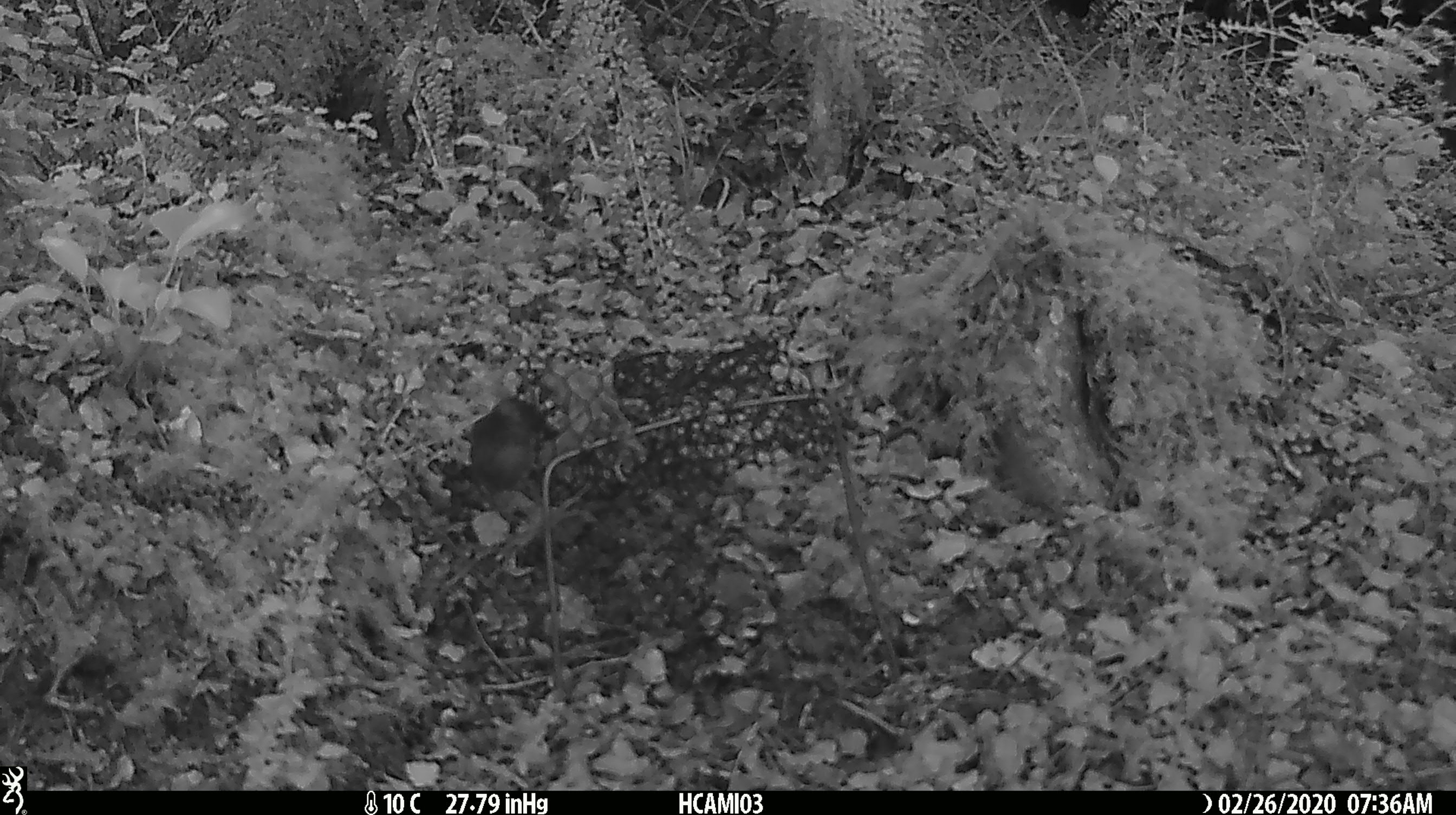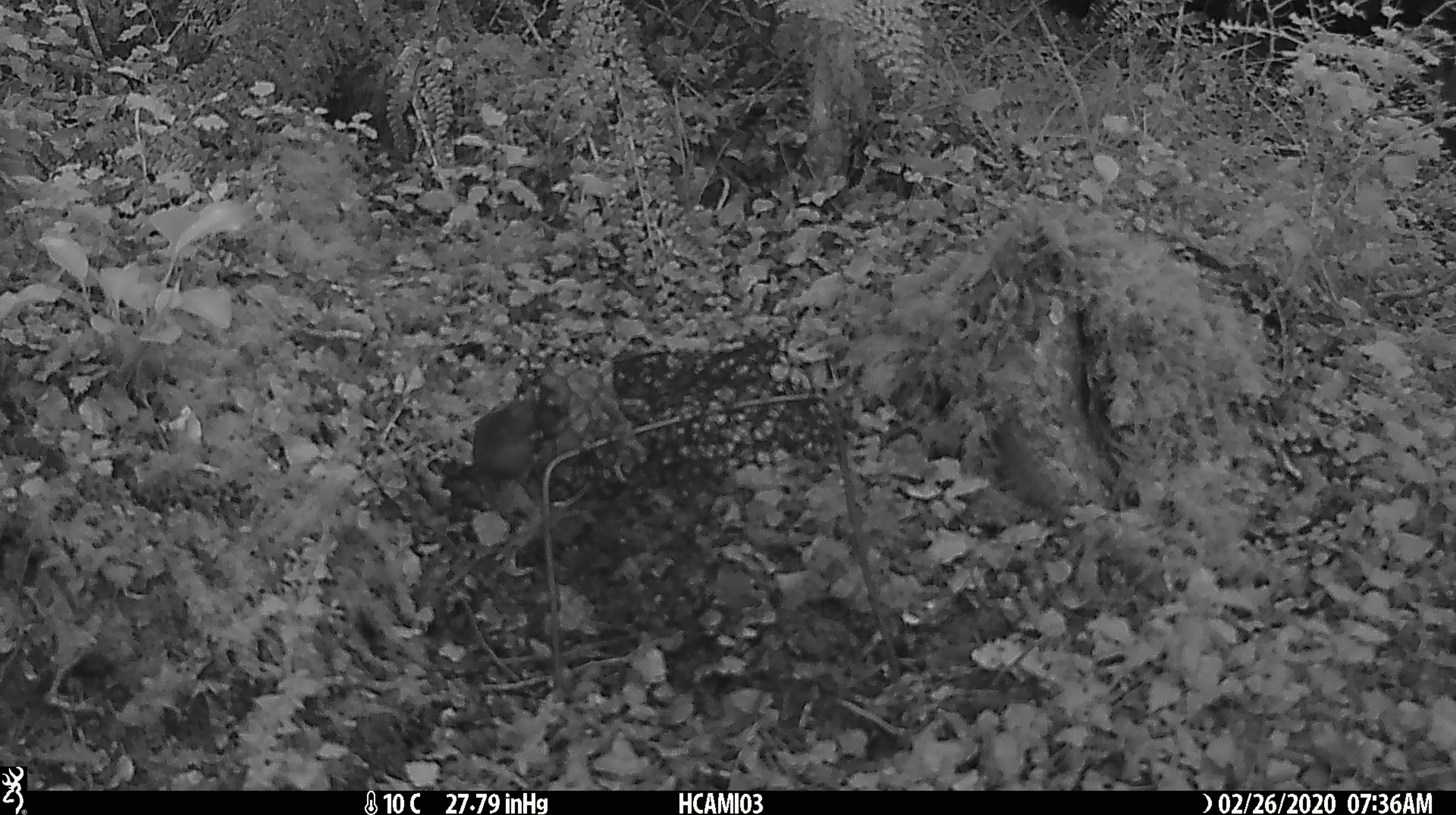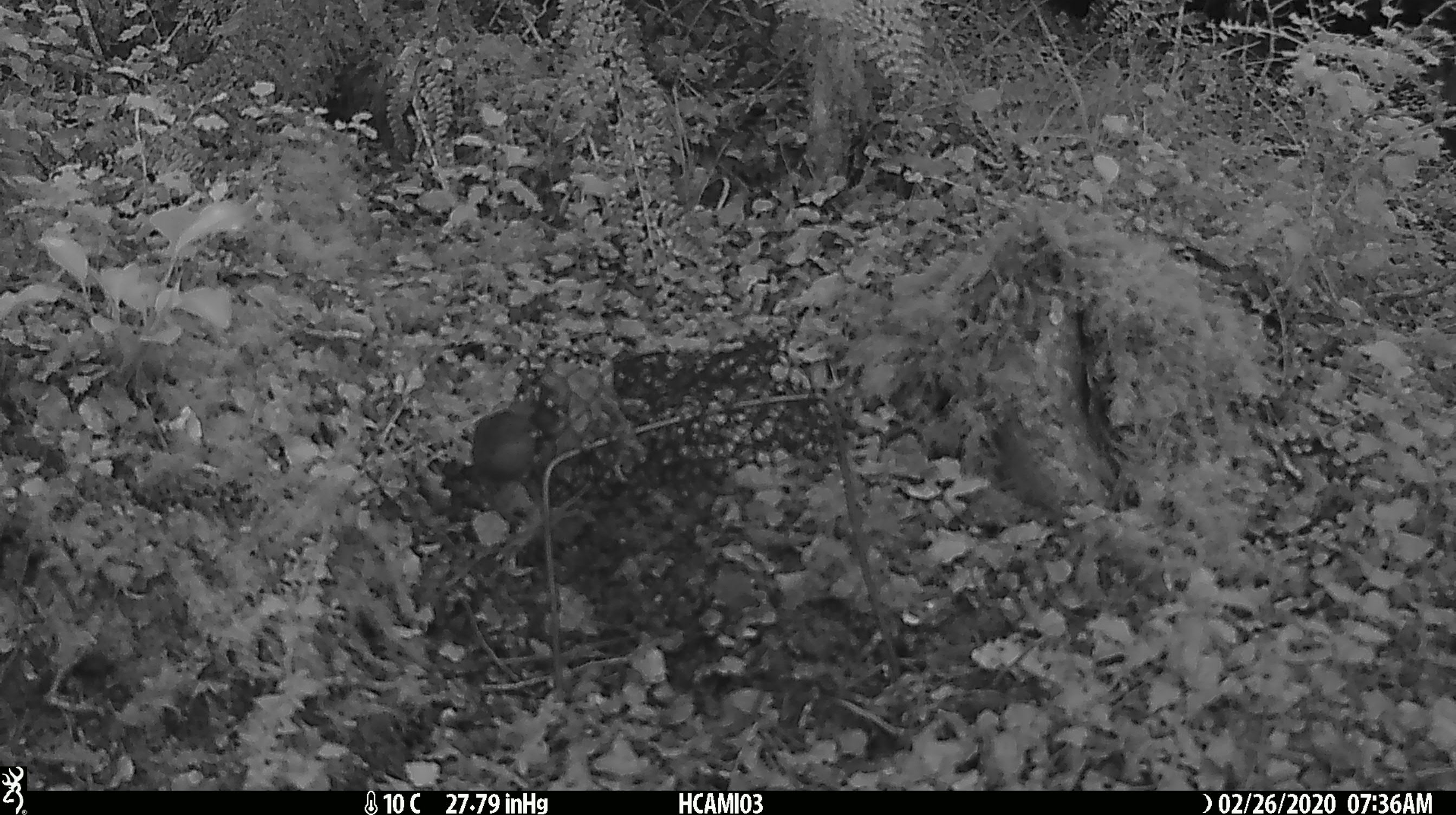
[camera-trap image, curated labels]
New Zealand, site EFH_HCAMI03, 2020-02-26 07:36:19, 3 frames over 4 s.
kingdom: Animalia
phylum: Chordata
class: Mammalia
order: Rodentia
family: Muridae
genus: Mus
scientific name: Mus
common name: mouse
Mouse (Mus).